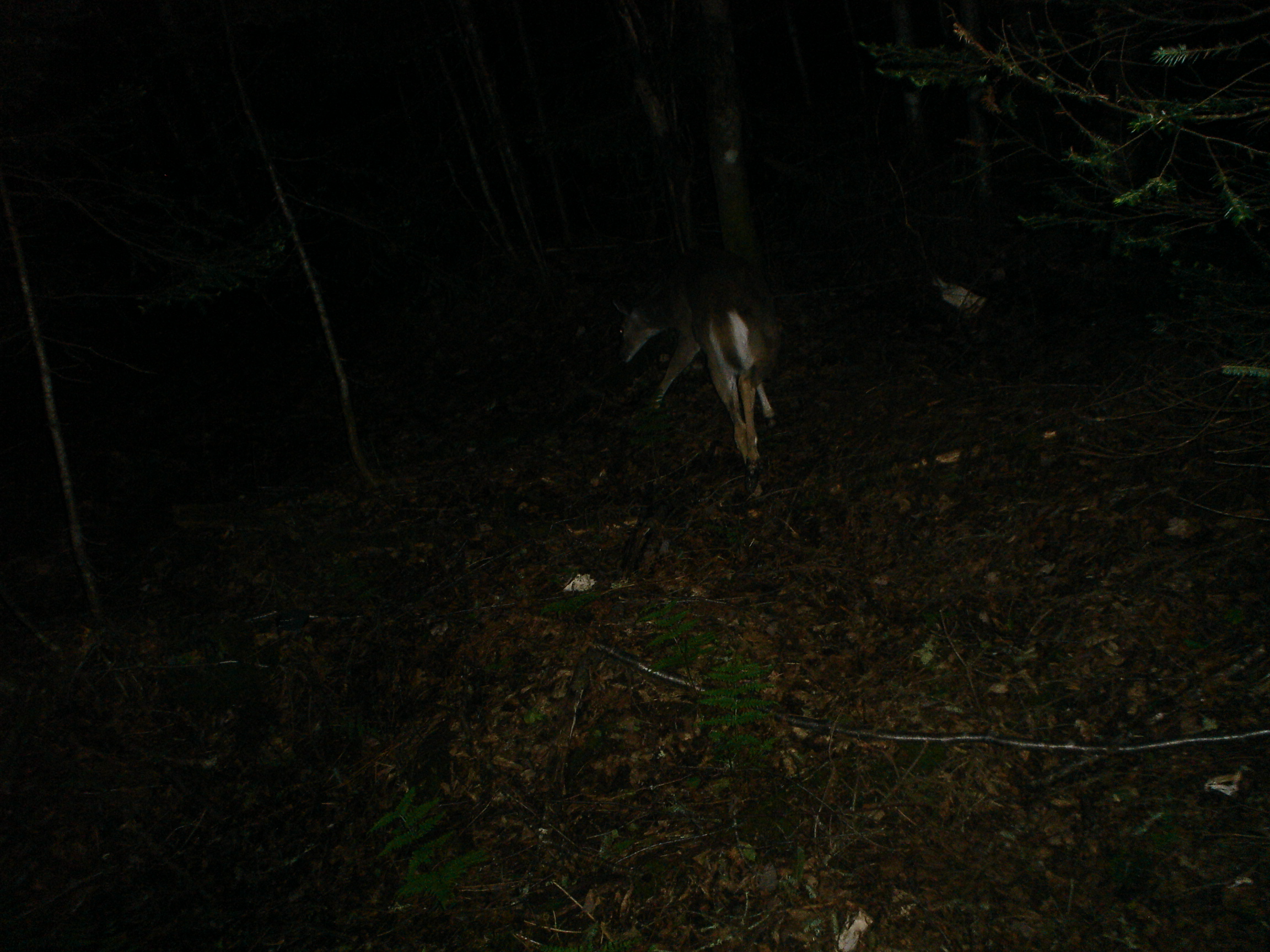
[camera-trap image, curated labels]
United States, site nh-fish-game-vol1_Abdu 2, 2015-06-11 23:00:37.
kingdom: Animalia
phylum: Chordata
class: Mammalia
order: Artiodactyla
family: Cervidae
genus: Odocoileus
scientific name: Odocoileus virginianus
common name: white-tailed deer